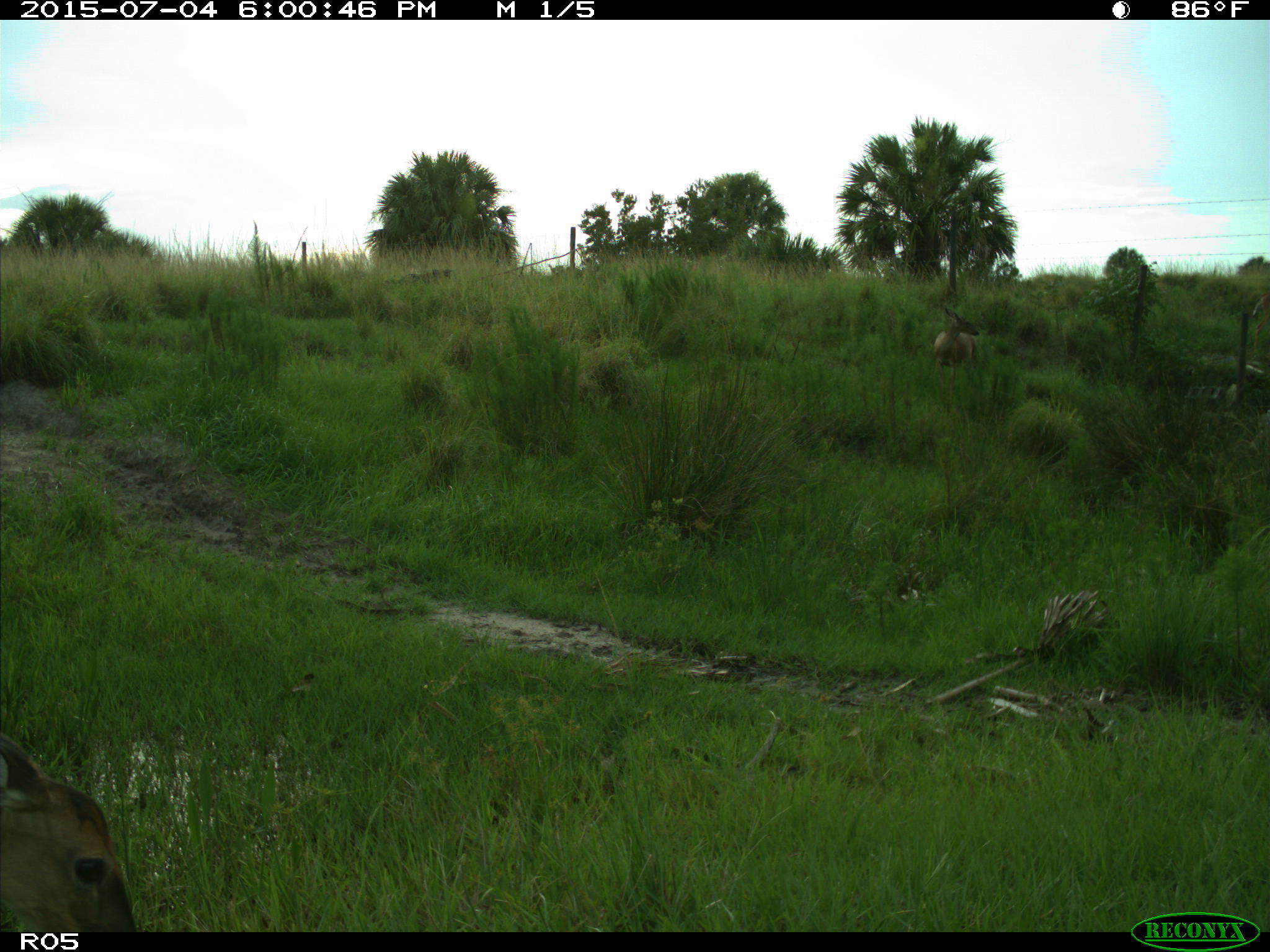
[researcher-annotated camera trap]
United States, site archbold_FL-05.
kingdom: Animalia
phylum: Chordata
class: Mammalia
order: Artiodactyla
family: Cervidae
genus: Odocoileus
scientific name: Odocoileus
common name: deer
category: unidentified deer